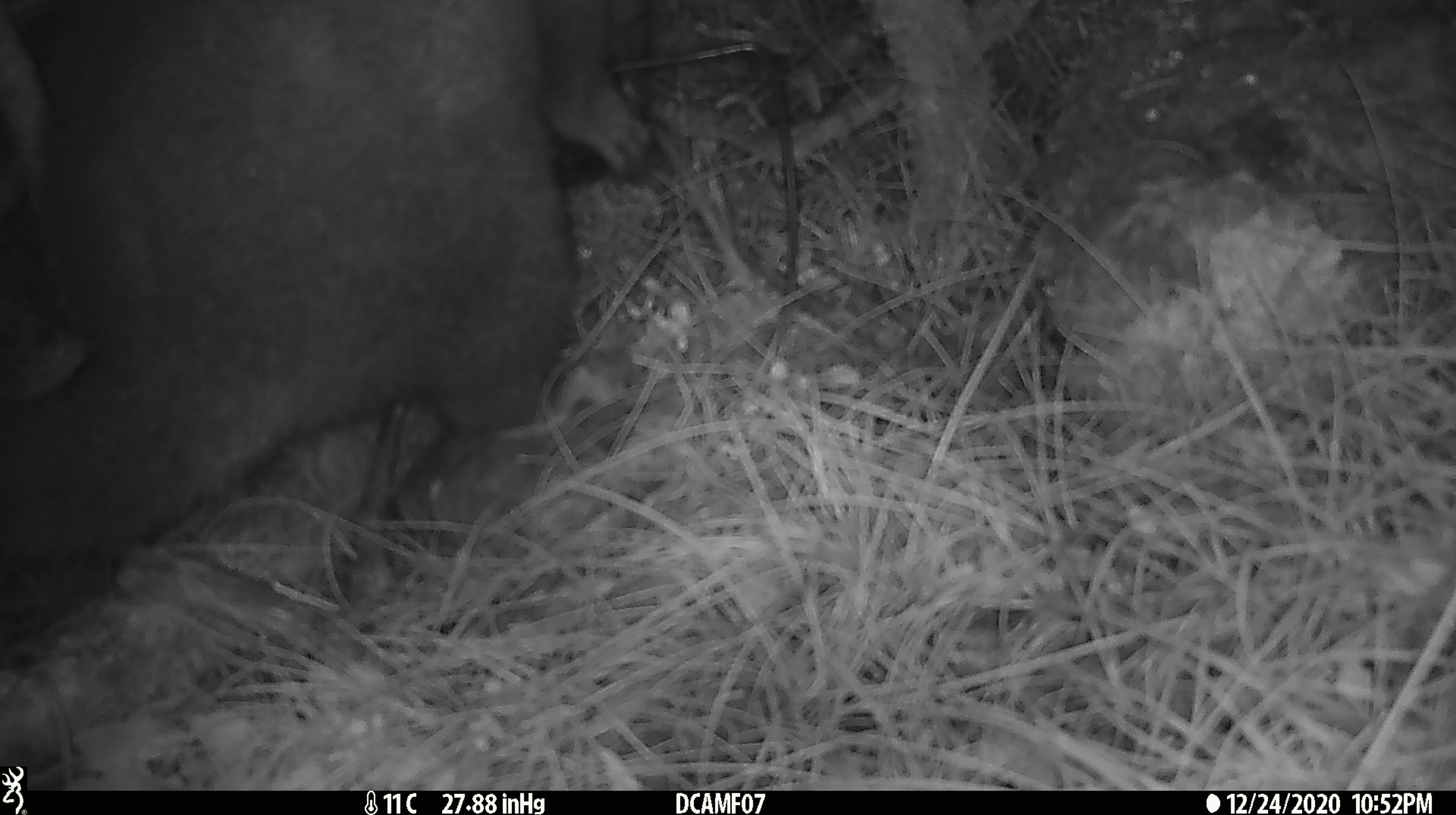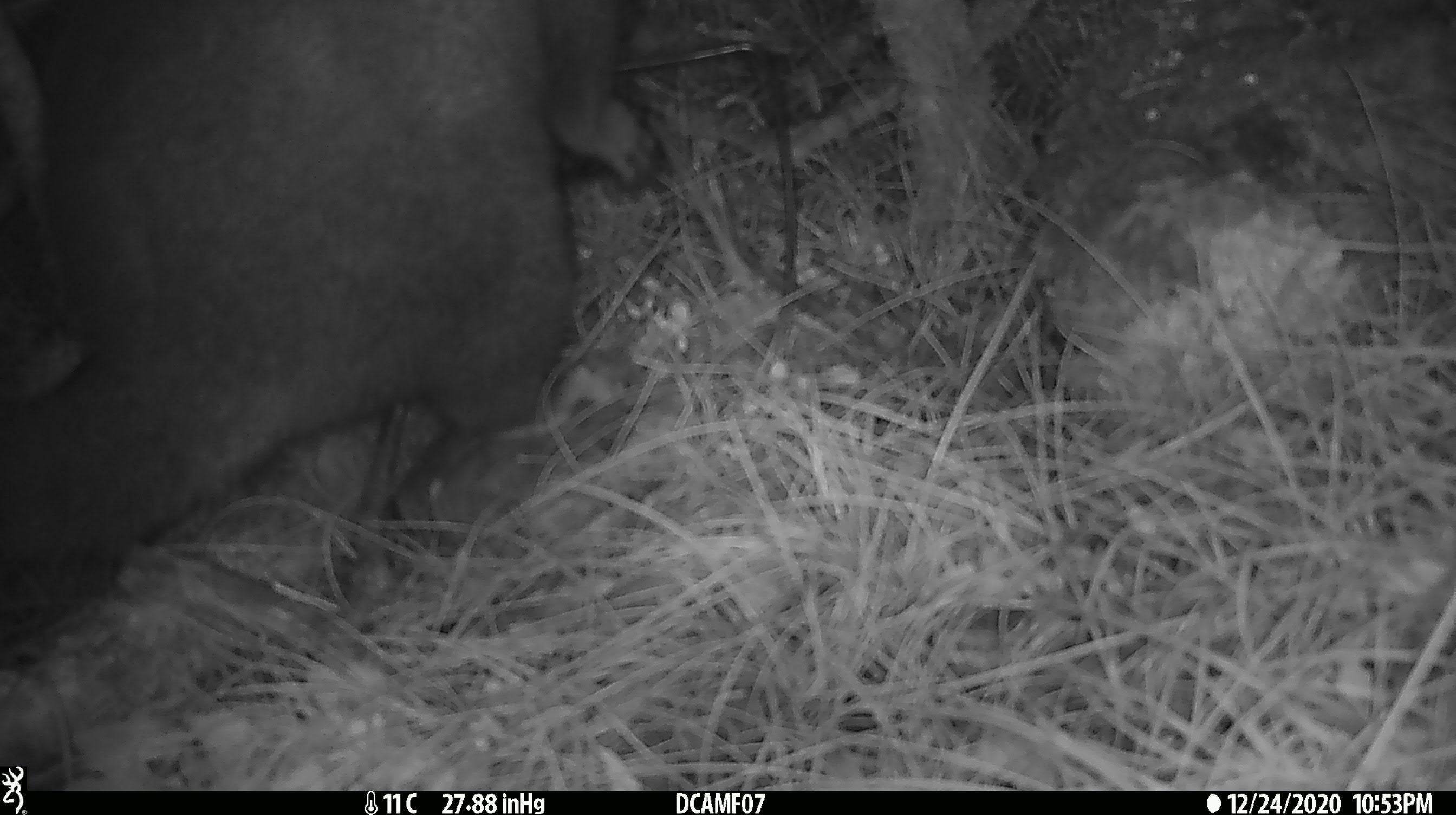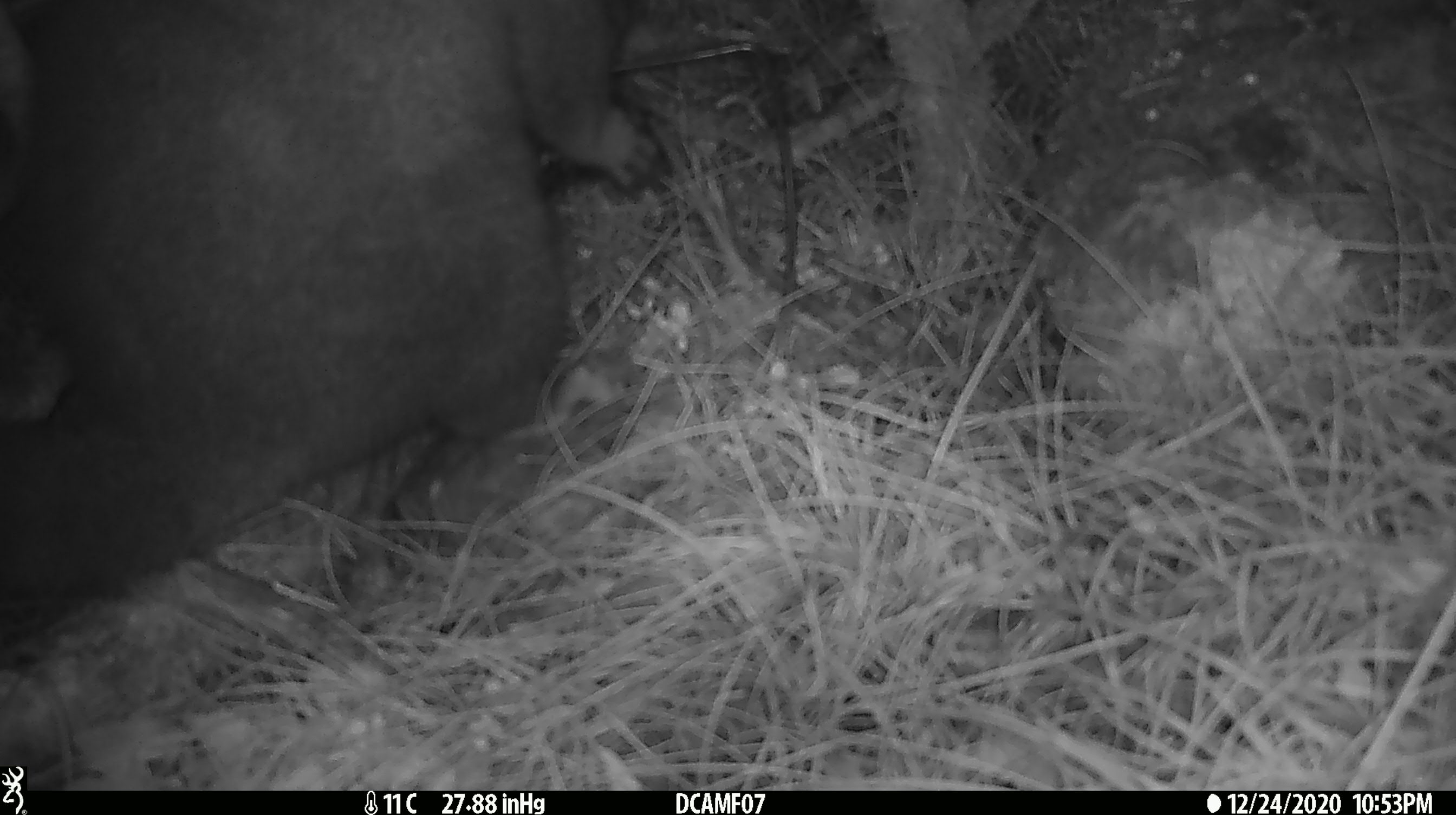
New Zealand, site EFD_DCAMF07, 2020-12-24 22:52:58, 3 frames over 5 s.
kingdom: Animalia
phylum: Chordata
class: Mammalia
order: Diprotodontia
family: Phalangeridae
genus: Trichosurus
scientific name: Trichosurus vulpecula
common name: common brushtail possum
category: possum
Possum (common brushtail possum) (Trichosurus vulpecula).